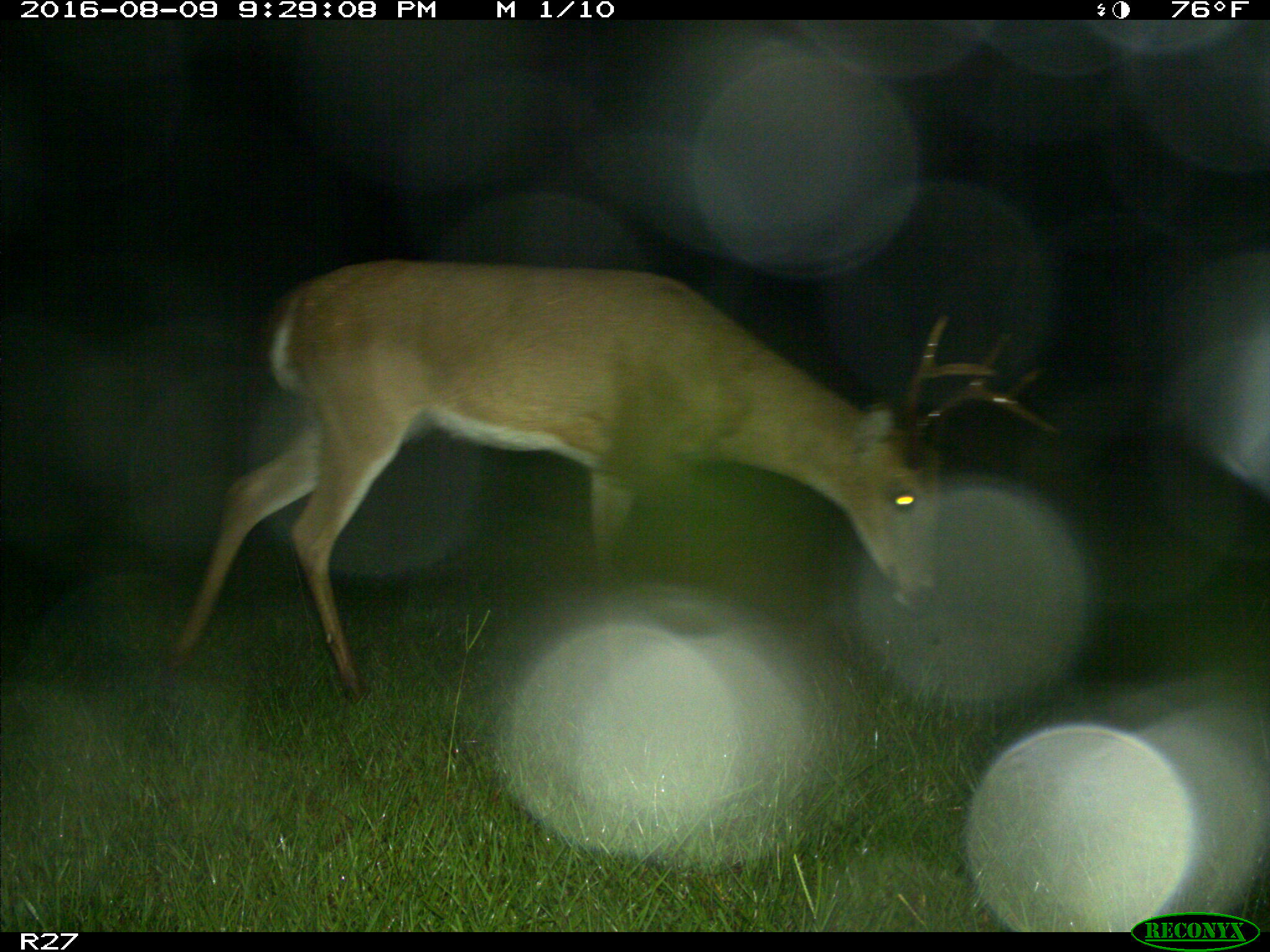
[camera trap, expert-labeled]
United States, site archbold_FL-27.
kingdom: Animalia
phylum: Chordata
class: Mammalia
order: Artiodactyla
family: Cervidae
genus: Odocoileus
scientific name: Odocoileus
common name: deer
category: unidentified deer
Unidentified deer (deer) (Odocoileus).